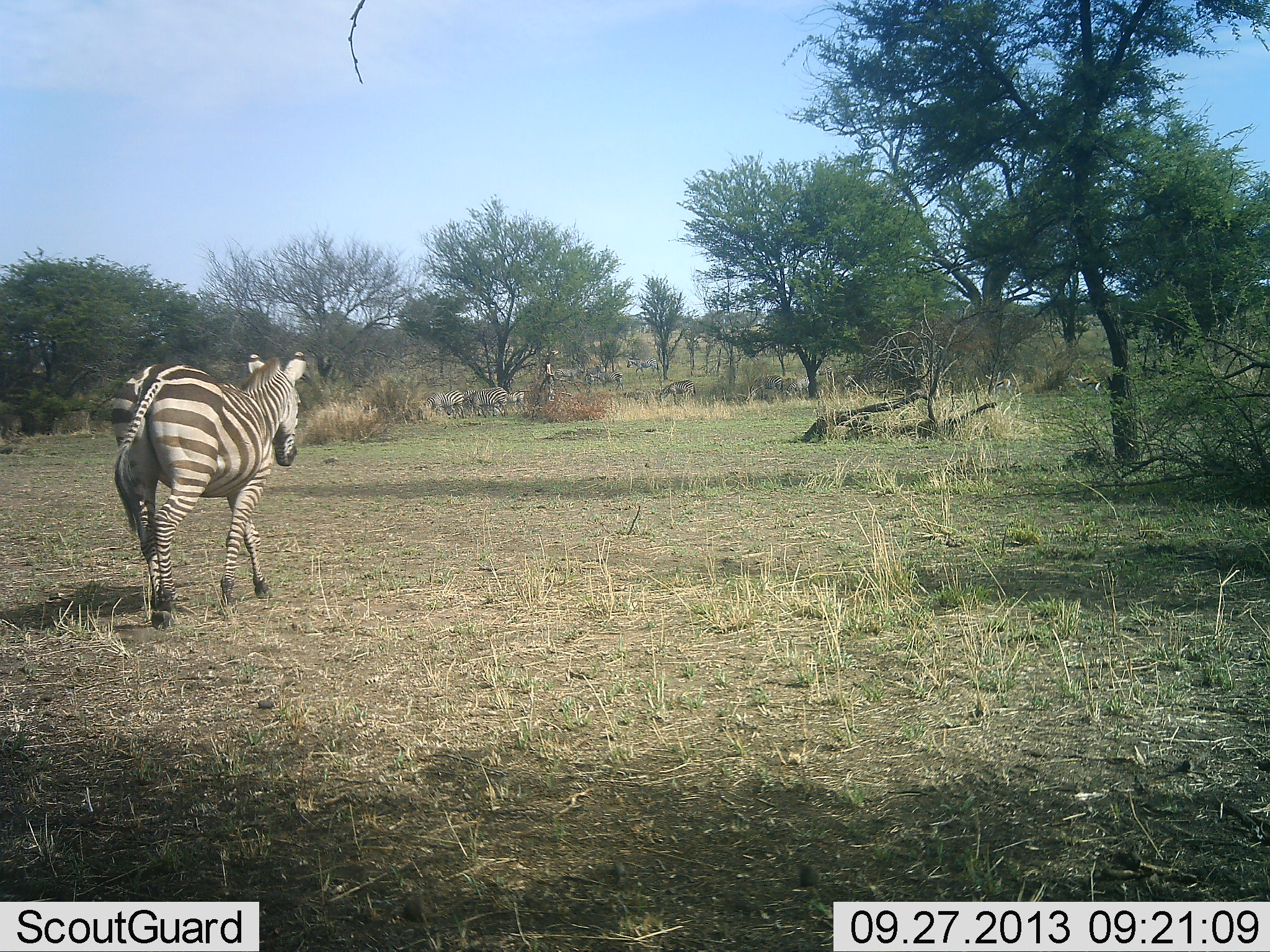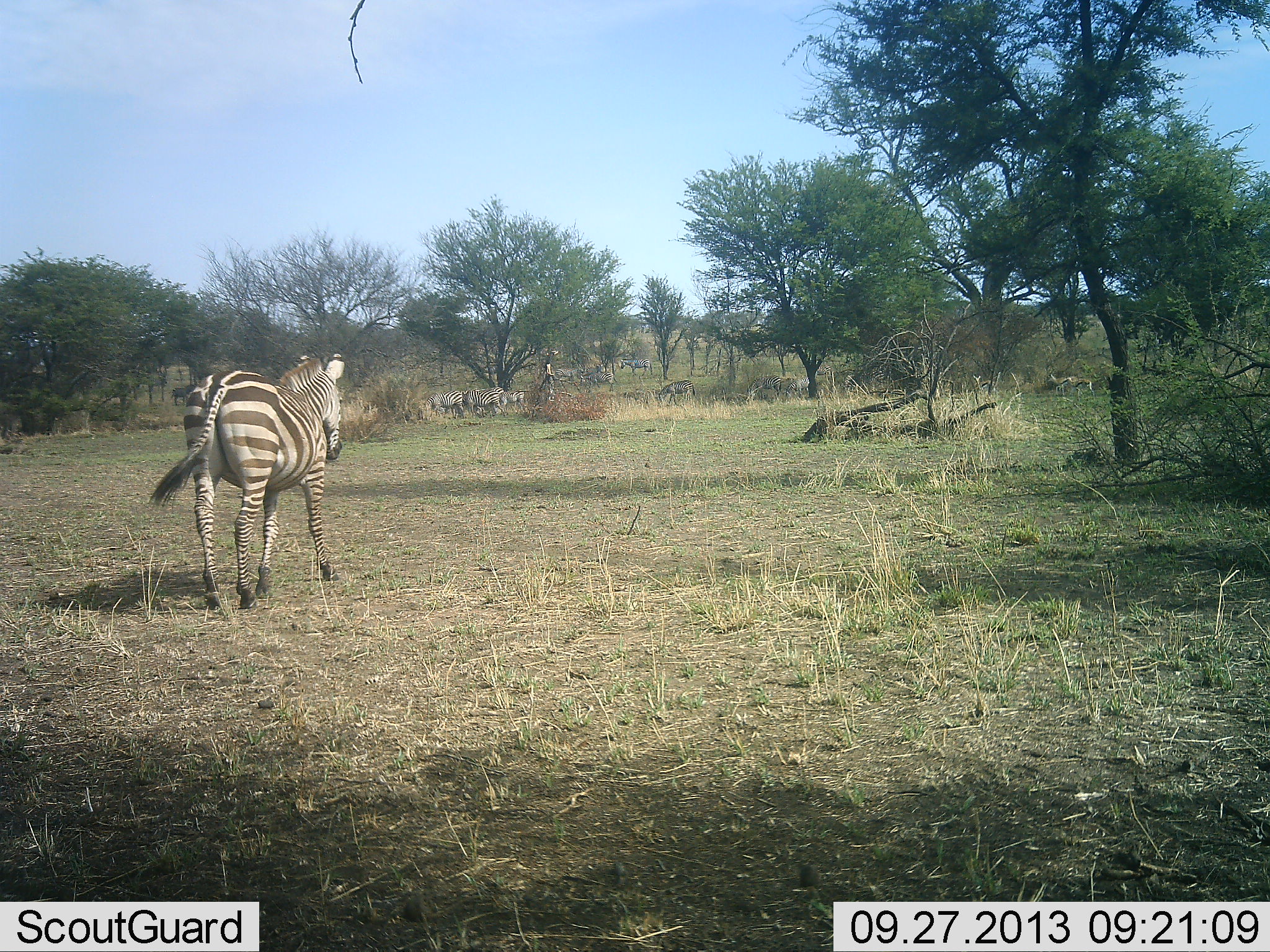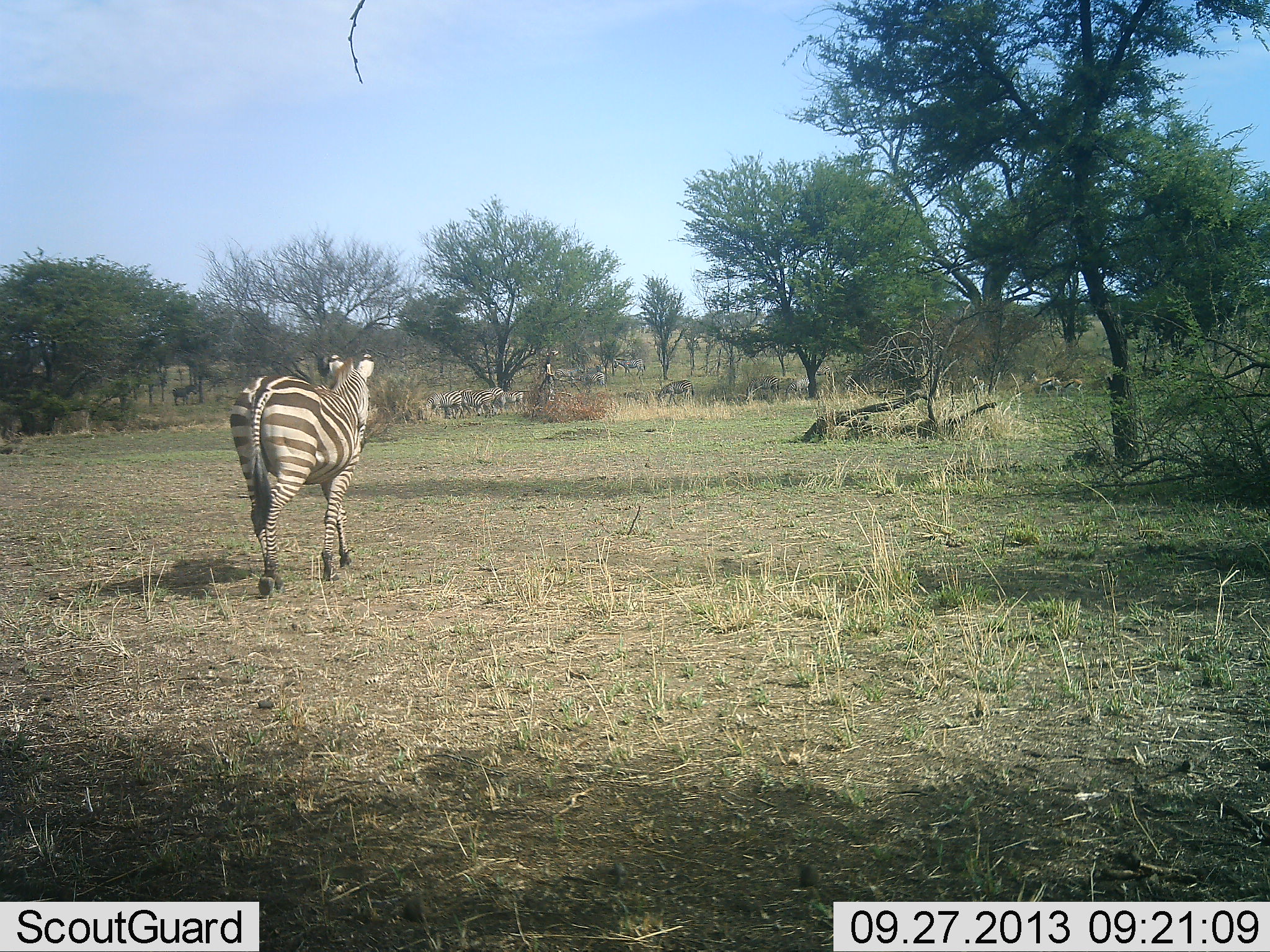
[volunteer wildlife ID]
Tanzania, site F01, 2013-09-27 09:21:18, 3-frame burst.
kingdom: Animalia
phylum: Chordata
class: Mammalia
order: Perissodactyla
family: Equidae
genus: Equus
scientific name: Equus quagga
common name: plains zebra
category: zebra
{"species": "zebra (plains zebra) (Equus quagga)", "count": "1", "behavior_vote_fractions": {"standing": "19%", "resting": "10%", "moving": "94%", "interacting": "6%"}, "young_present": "0%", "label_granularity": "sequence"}